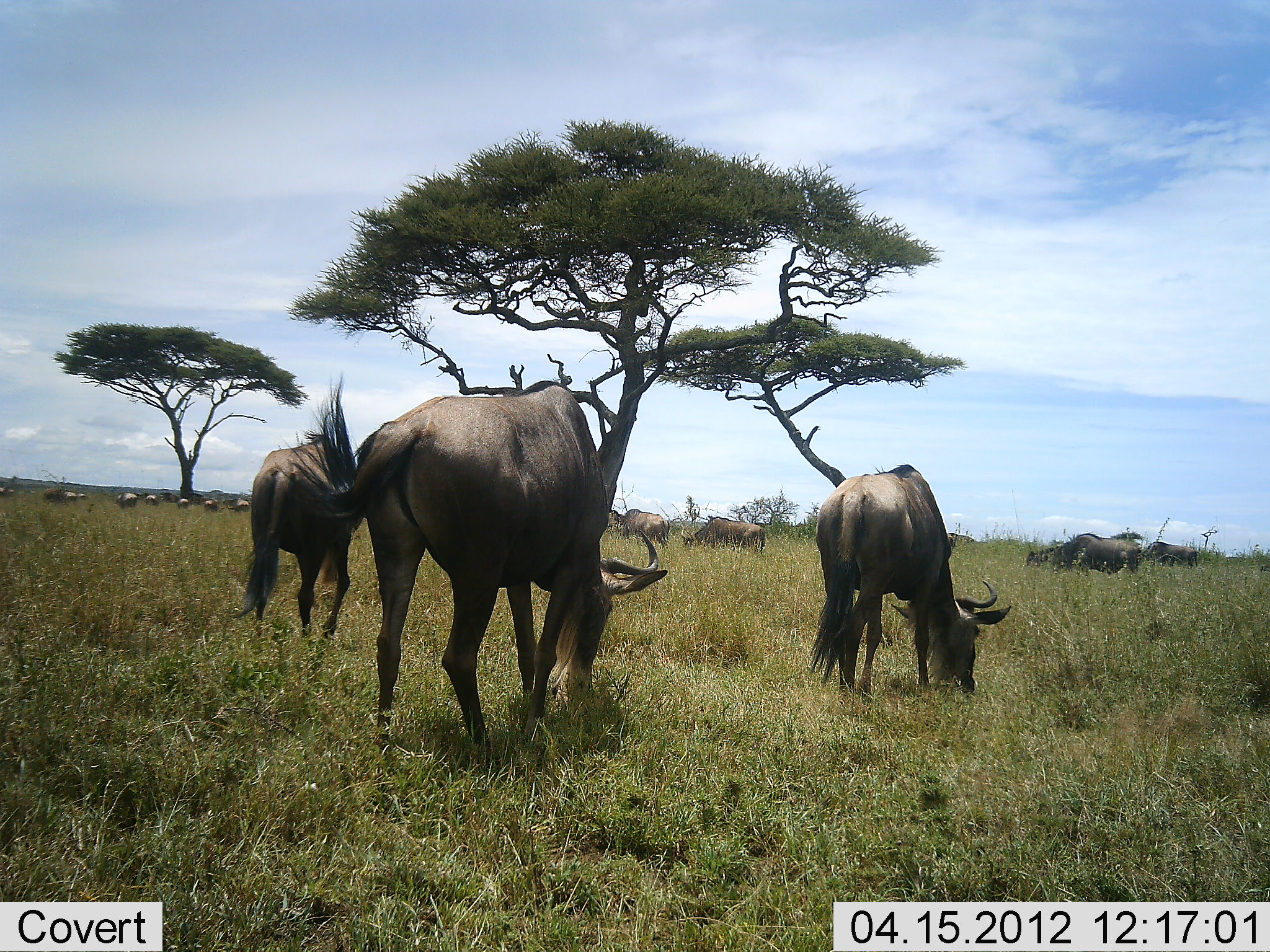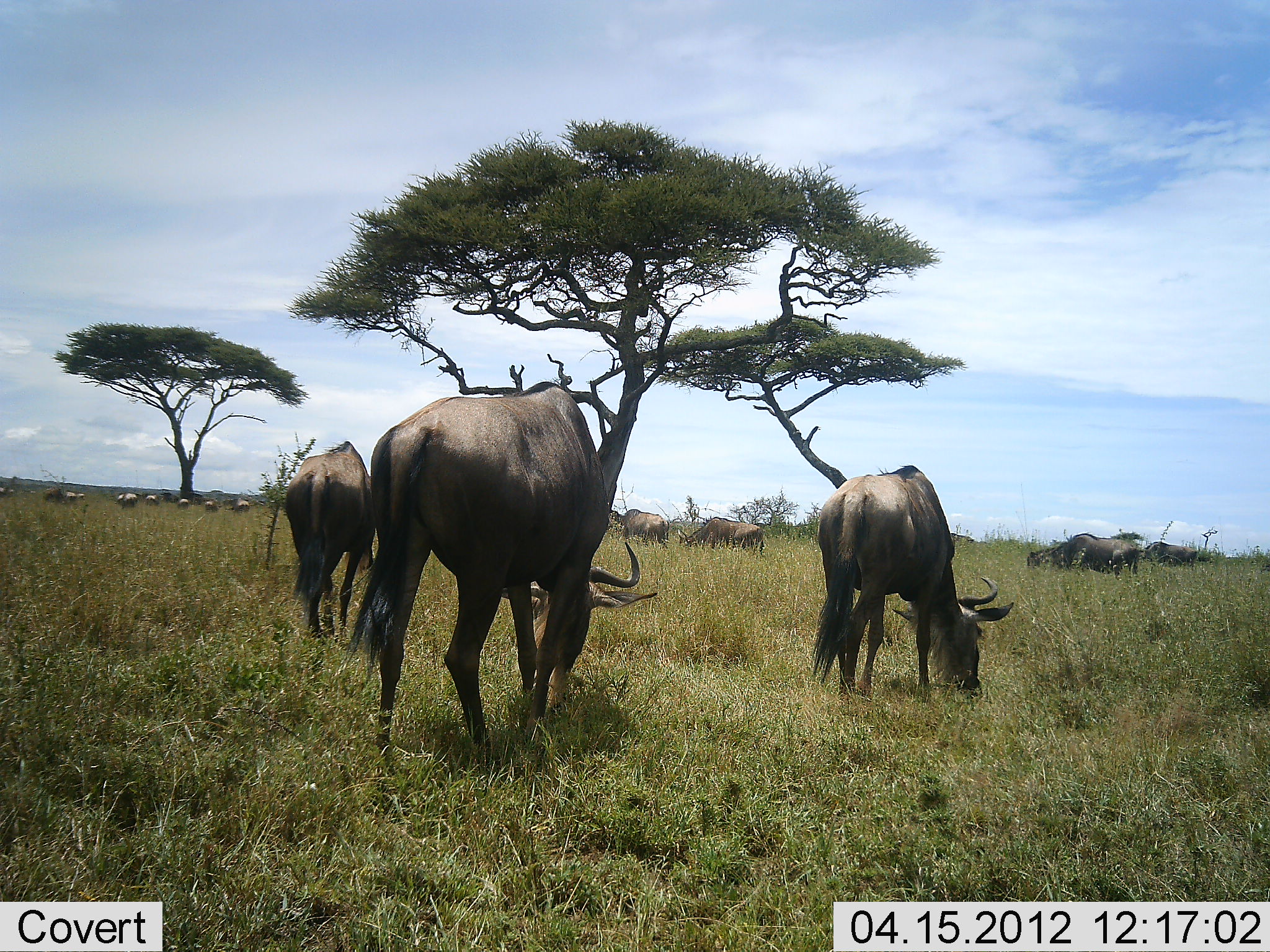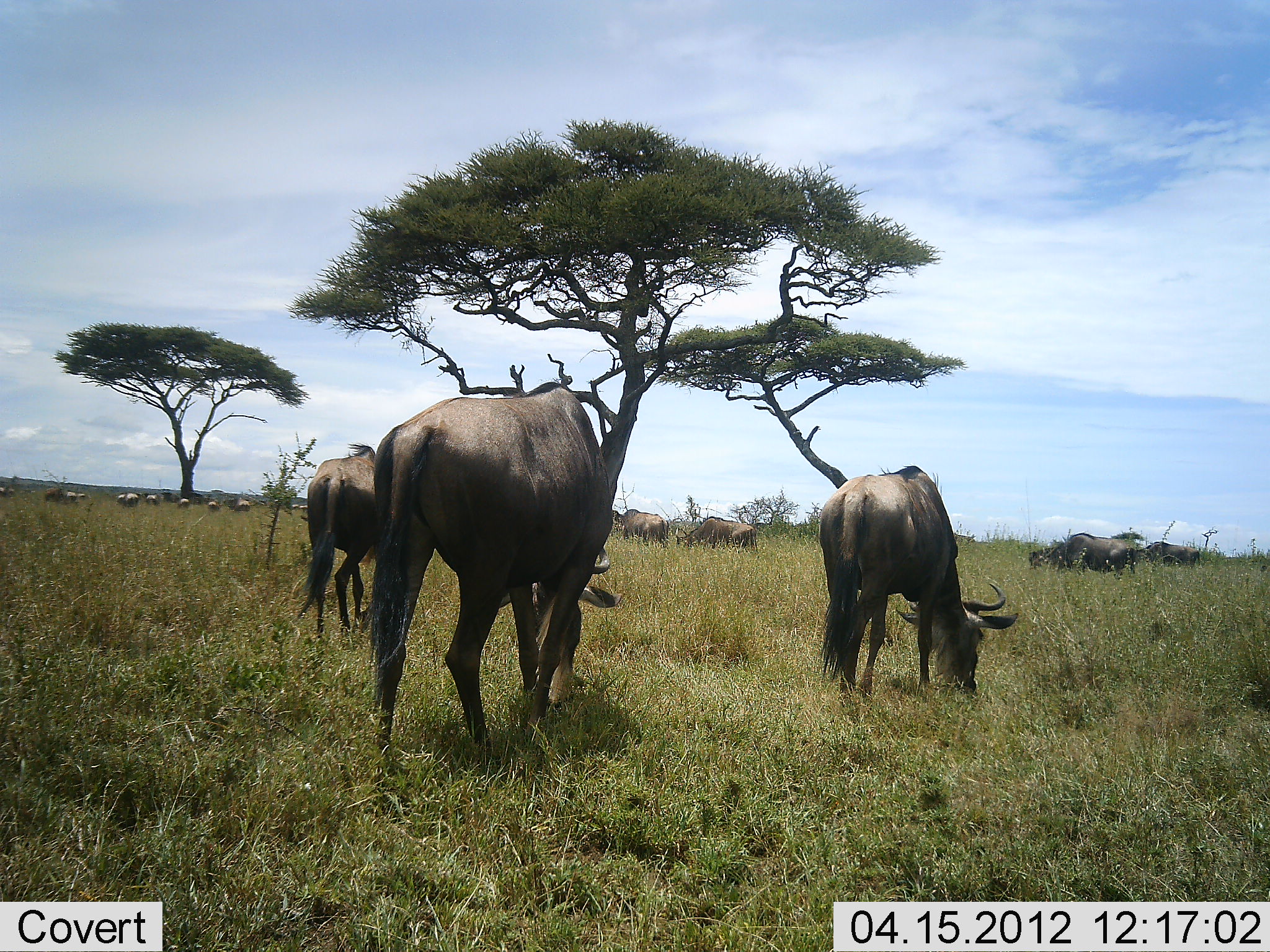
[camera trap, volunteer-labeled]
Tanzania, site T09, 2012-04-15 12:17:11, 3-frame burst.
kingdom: Animalia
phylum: Chordata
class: Mammalia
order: Artiodactyla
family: Bovidae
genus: Connochaetes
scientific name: Connochaetes taurinus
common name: blue wildebeest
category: wildebeest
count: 11-50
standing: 35%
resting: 0%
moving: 17%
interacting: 0%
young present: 0%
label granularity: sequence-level